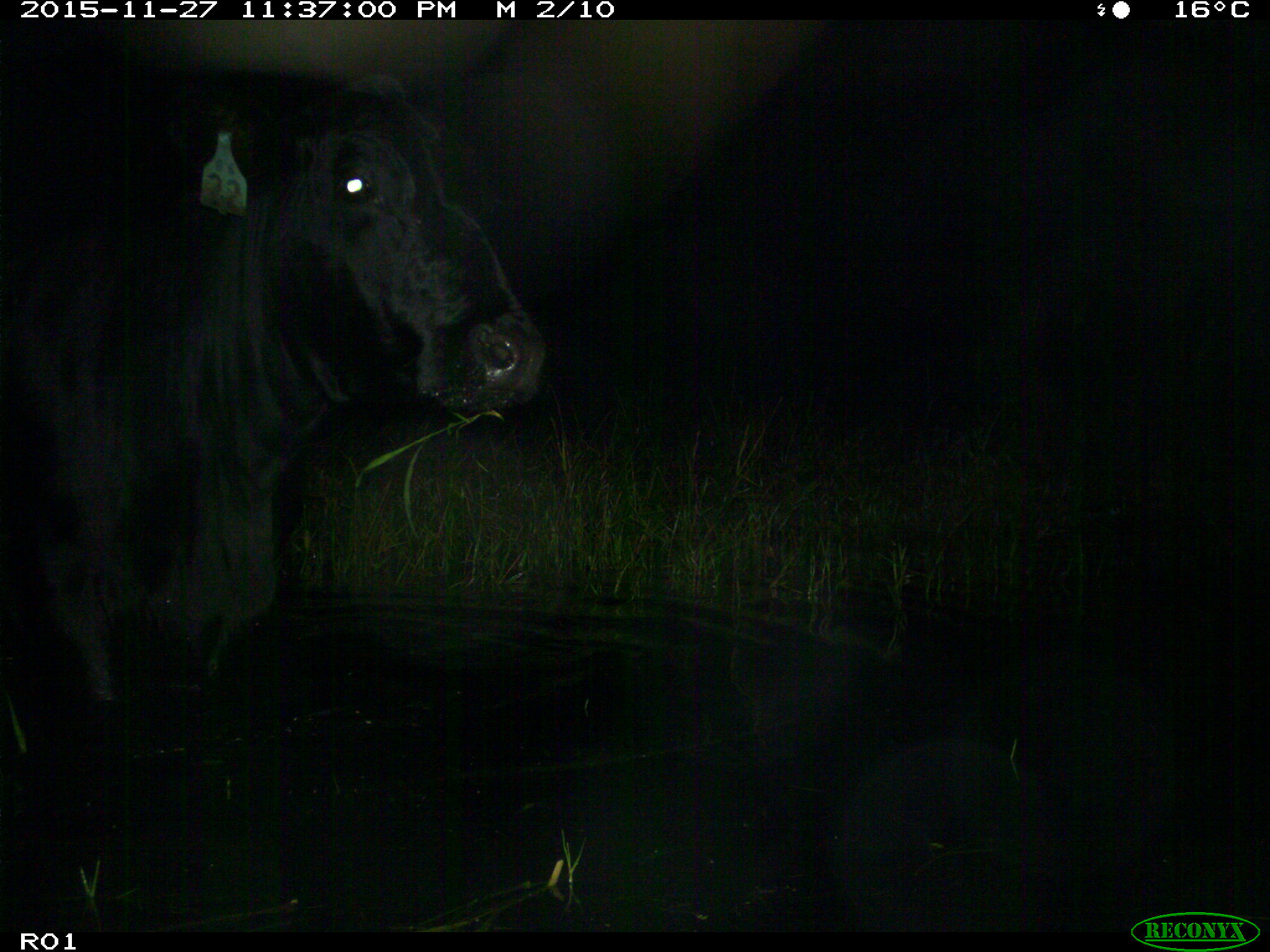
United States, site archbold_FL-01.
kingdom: Animalia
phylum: Chordata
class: Mammalia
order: Artiodactyla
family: Bovidae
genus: Bos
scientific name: Bos taurus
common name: domestic cow